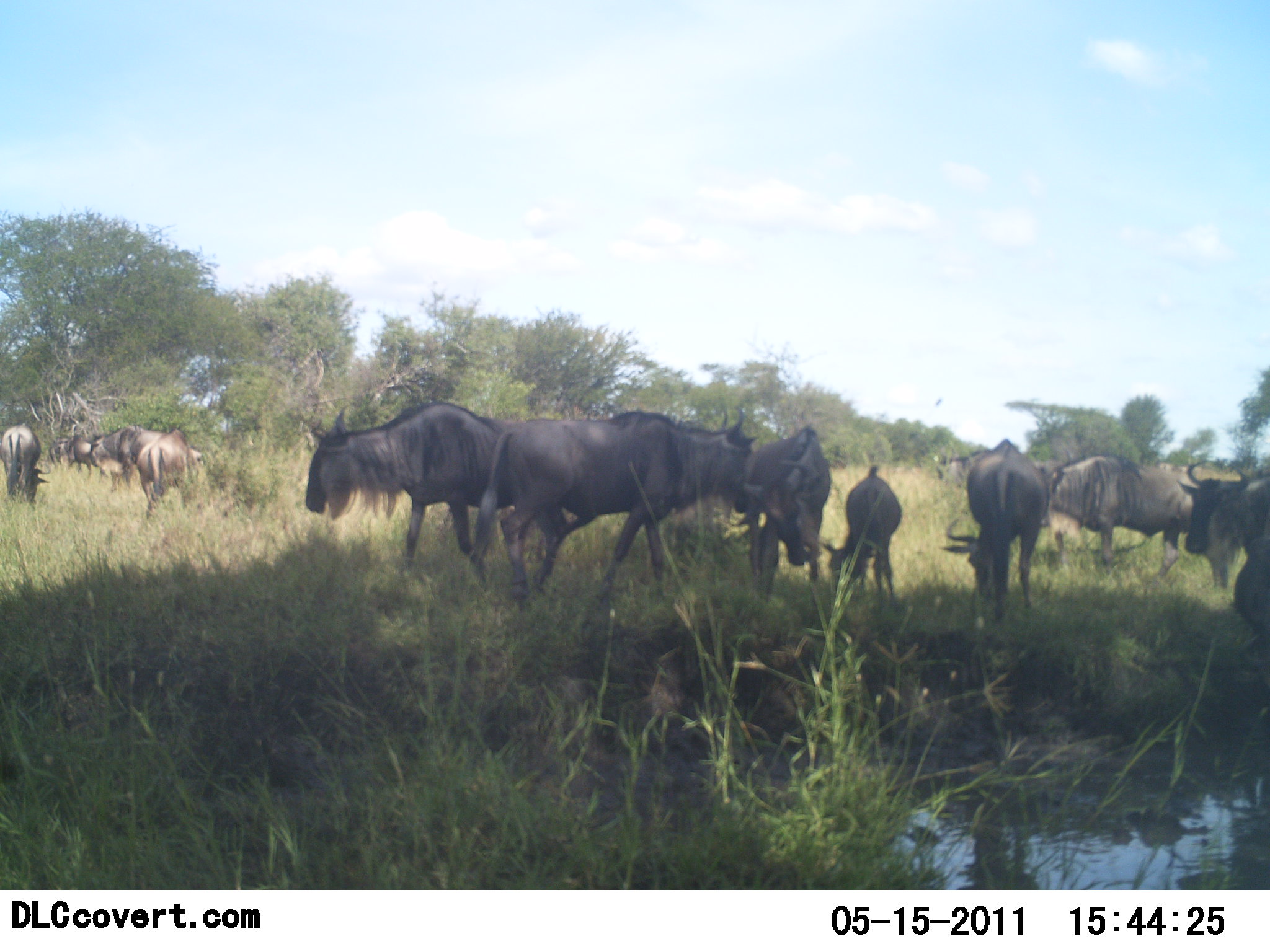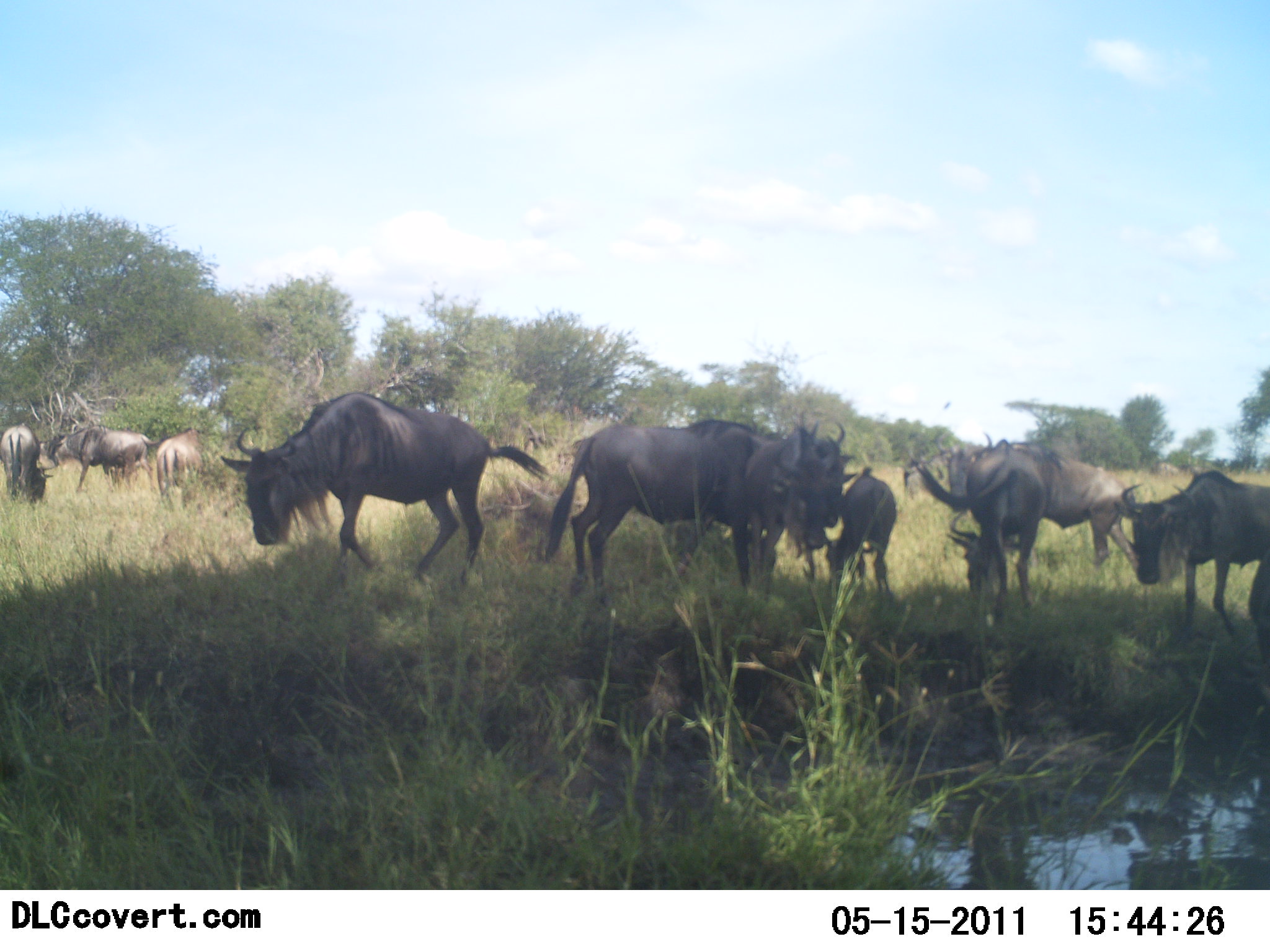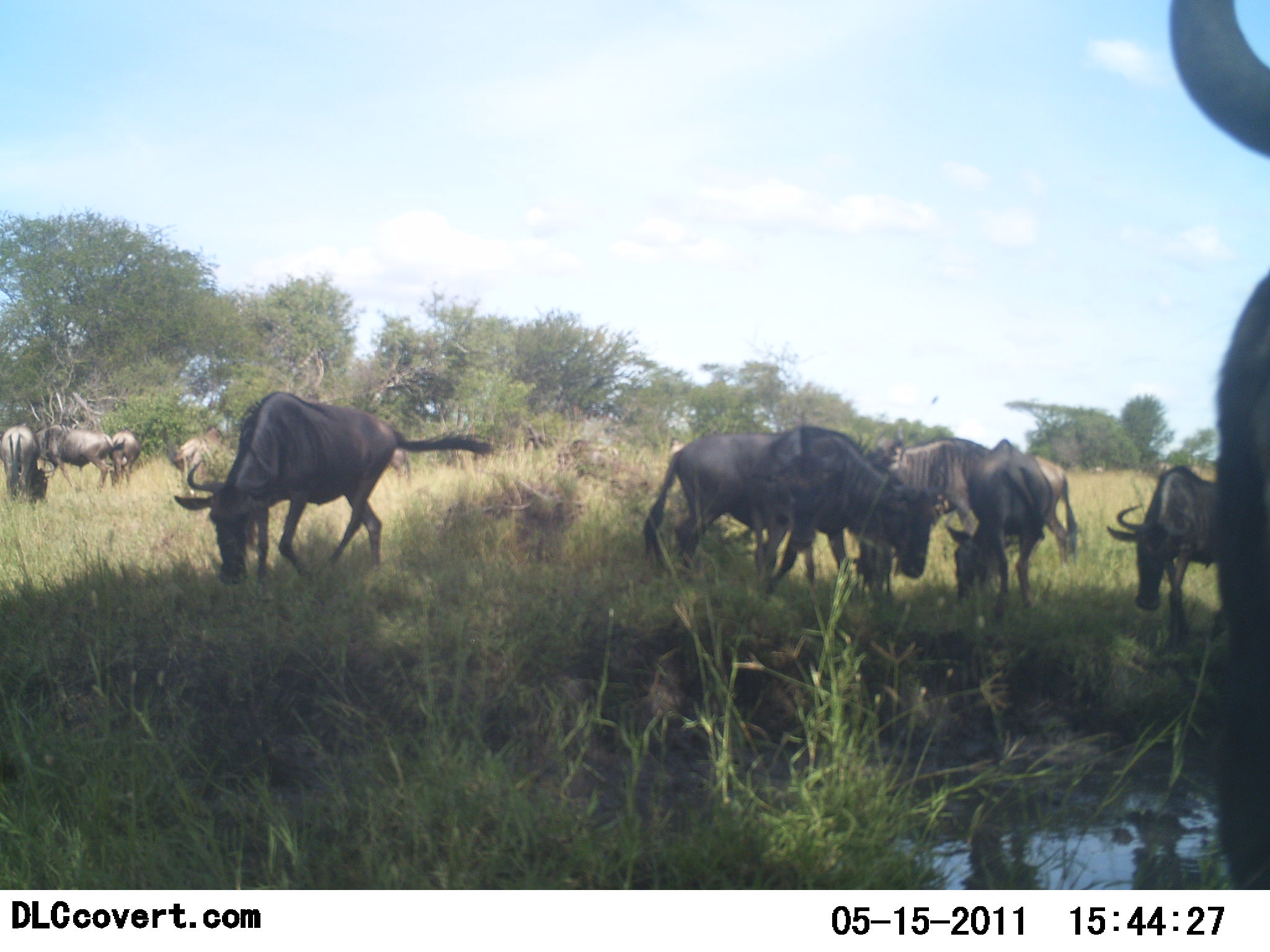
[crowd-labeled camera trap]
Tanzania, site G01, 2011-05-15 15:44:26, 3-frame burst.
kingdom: Animalia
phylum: Chordata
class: Mammalia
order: Artiodactyla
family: Bovidae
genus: Connochaetes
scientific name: Connochaetes taurinus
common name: blue wildebeest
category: wildebeest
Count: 11-50.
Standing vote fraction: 36%.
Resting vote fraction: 7%.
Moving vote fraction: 57%.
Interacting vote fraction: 7%.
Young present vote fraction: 43%.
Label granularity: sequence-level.